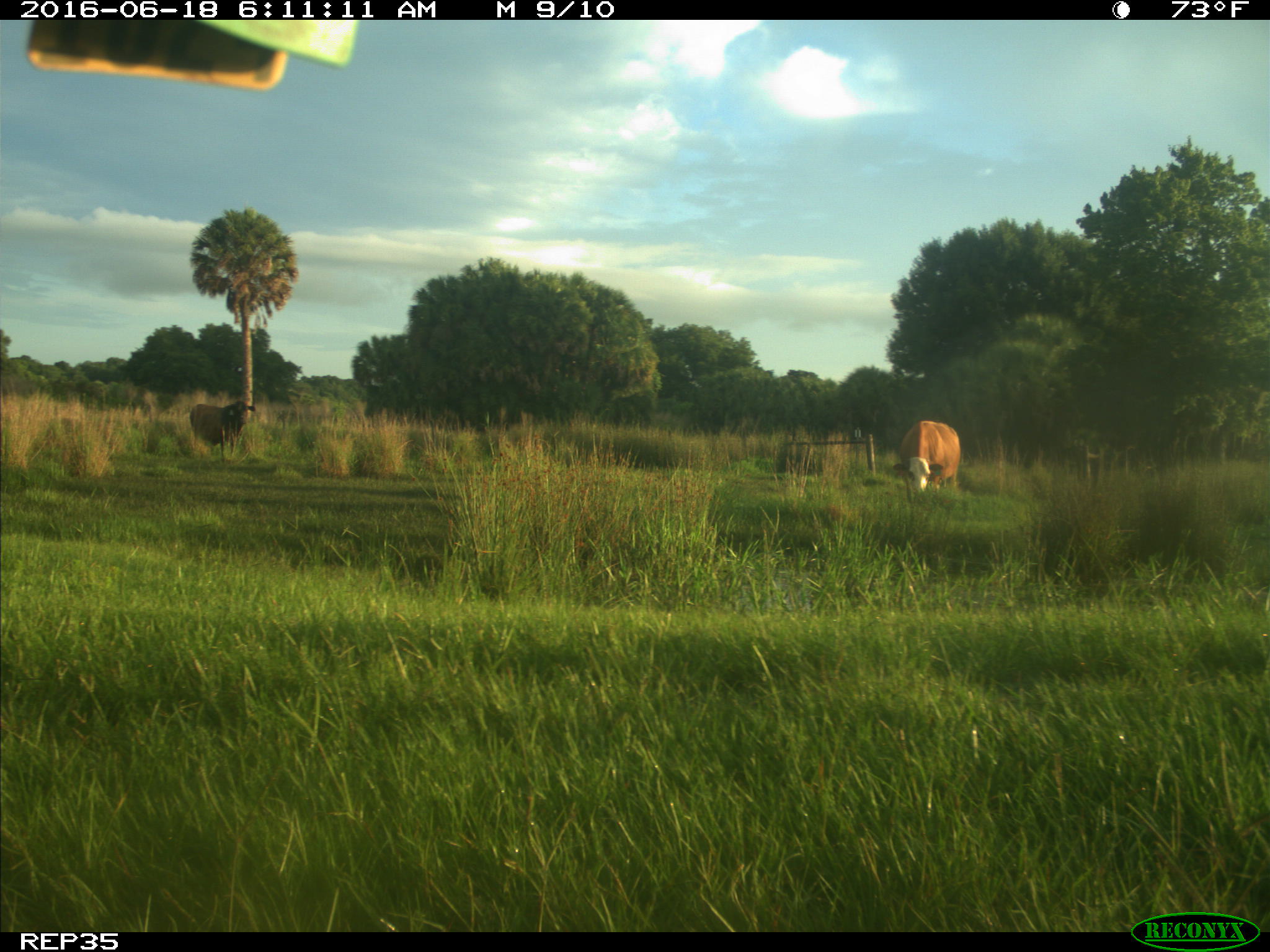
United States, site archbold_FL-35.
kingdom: Animalia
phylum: Chordata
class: Mammalia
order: Artiodactyla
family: Bovidae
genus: Bos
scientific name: Bos taurus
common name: domestic cow